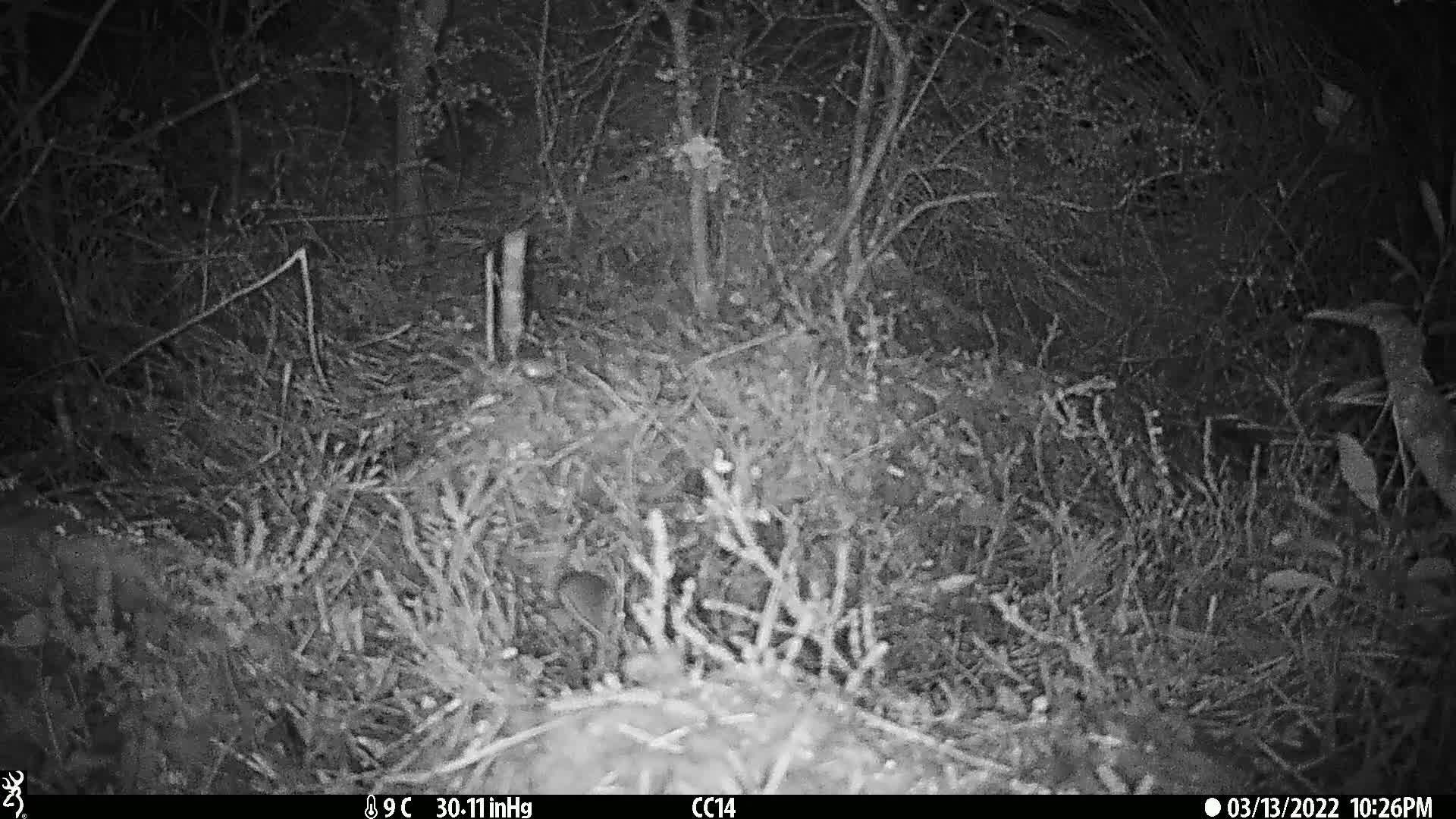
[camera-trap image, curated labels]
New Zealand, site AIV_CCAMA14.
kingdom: Animalia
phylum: Chordata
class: Mammalia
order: Rodentia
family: Muridae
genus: Mus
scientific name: Mus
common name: mouse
Mouse (Mus).